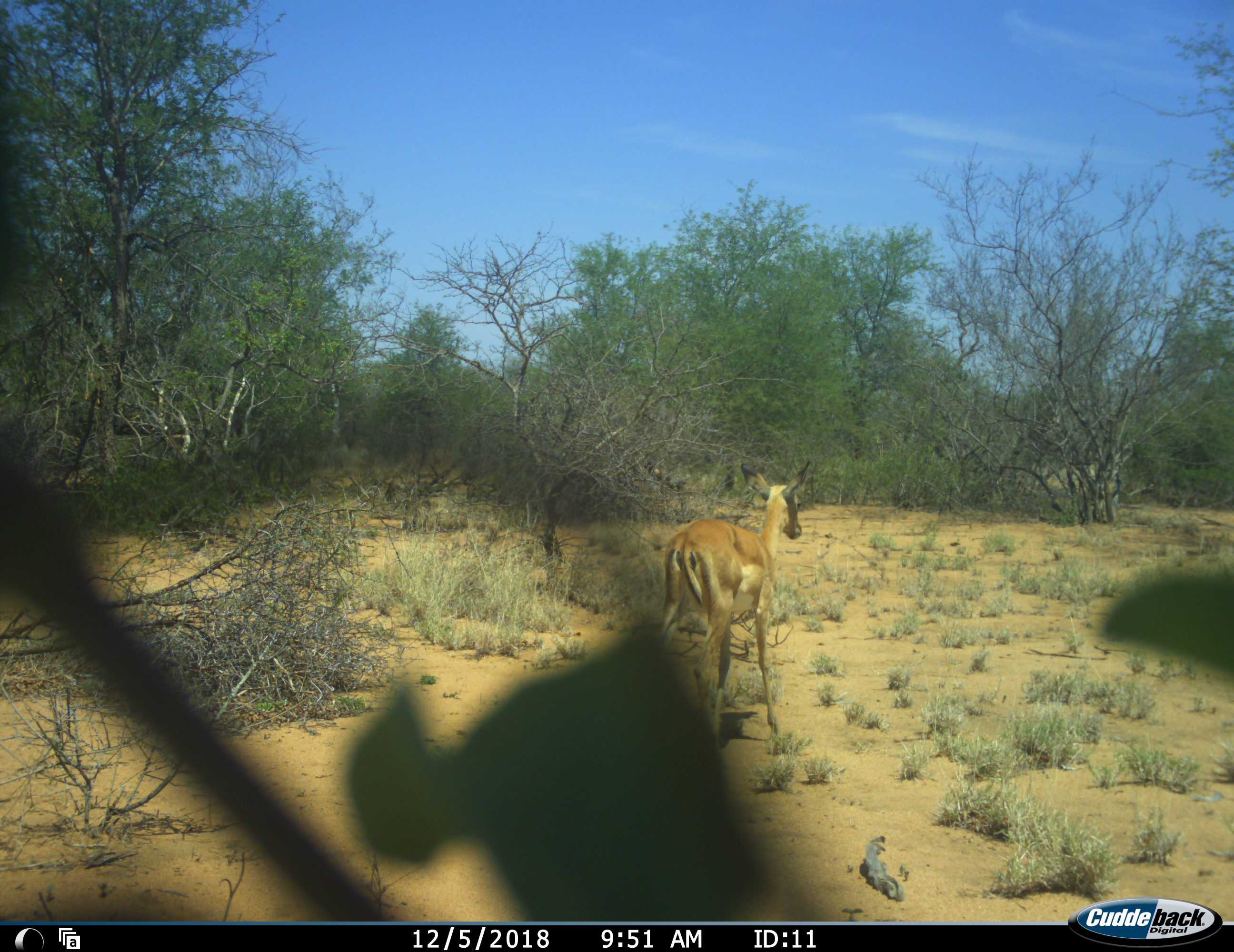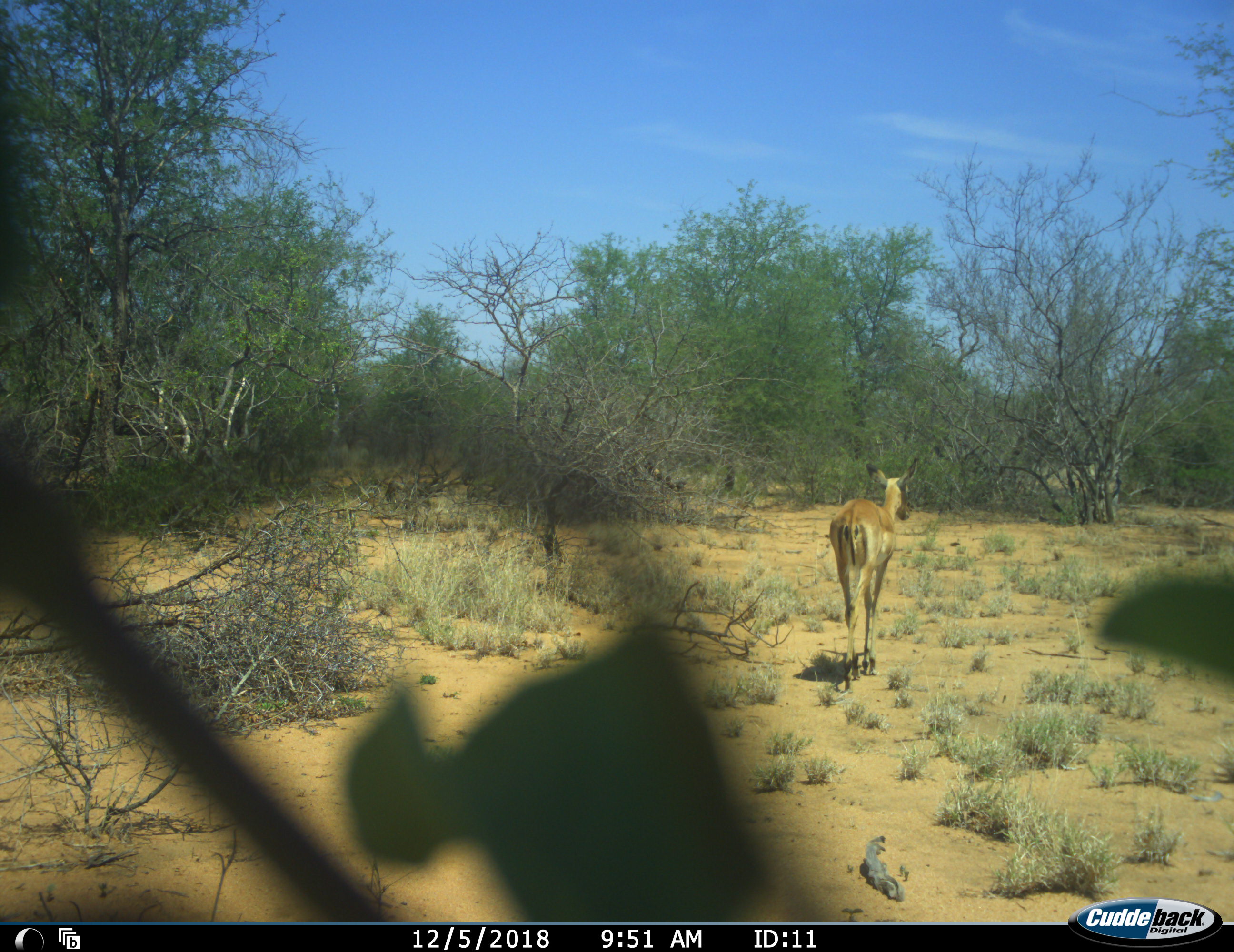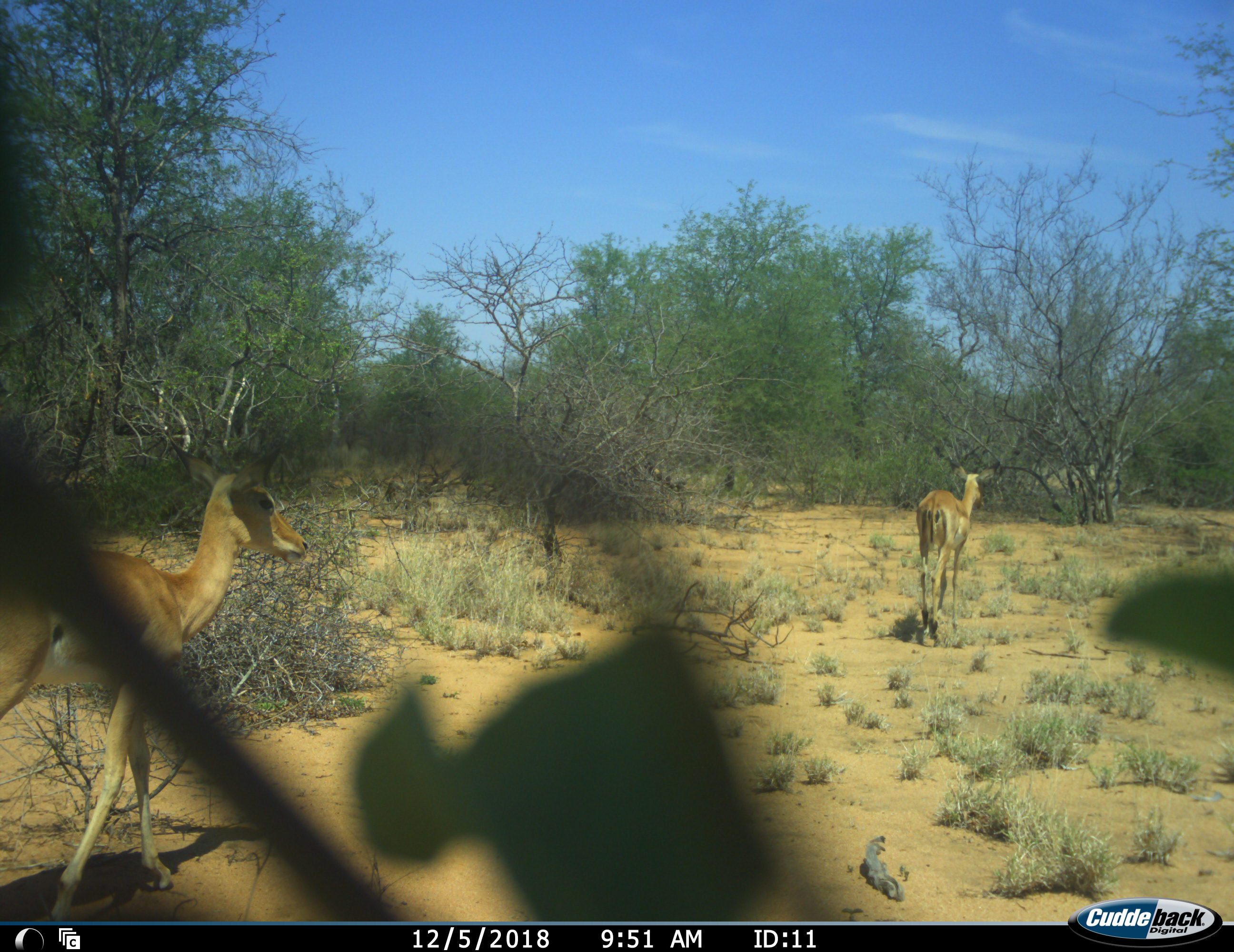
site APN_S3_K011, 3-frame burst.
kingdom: Animalia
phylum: Chordata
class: Mammalia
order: Artiodactyla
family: Bovidae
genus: Aepyceros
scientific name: Aepyceros melampus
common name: impala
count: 2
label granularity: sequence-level